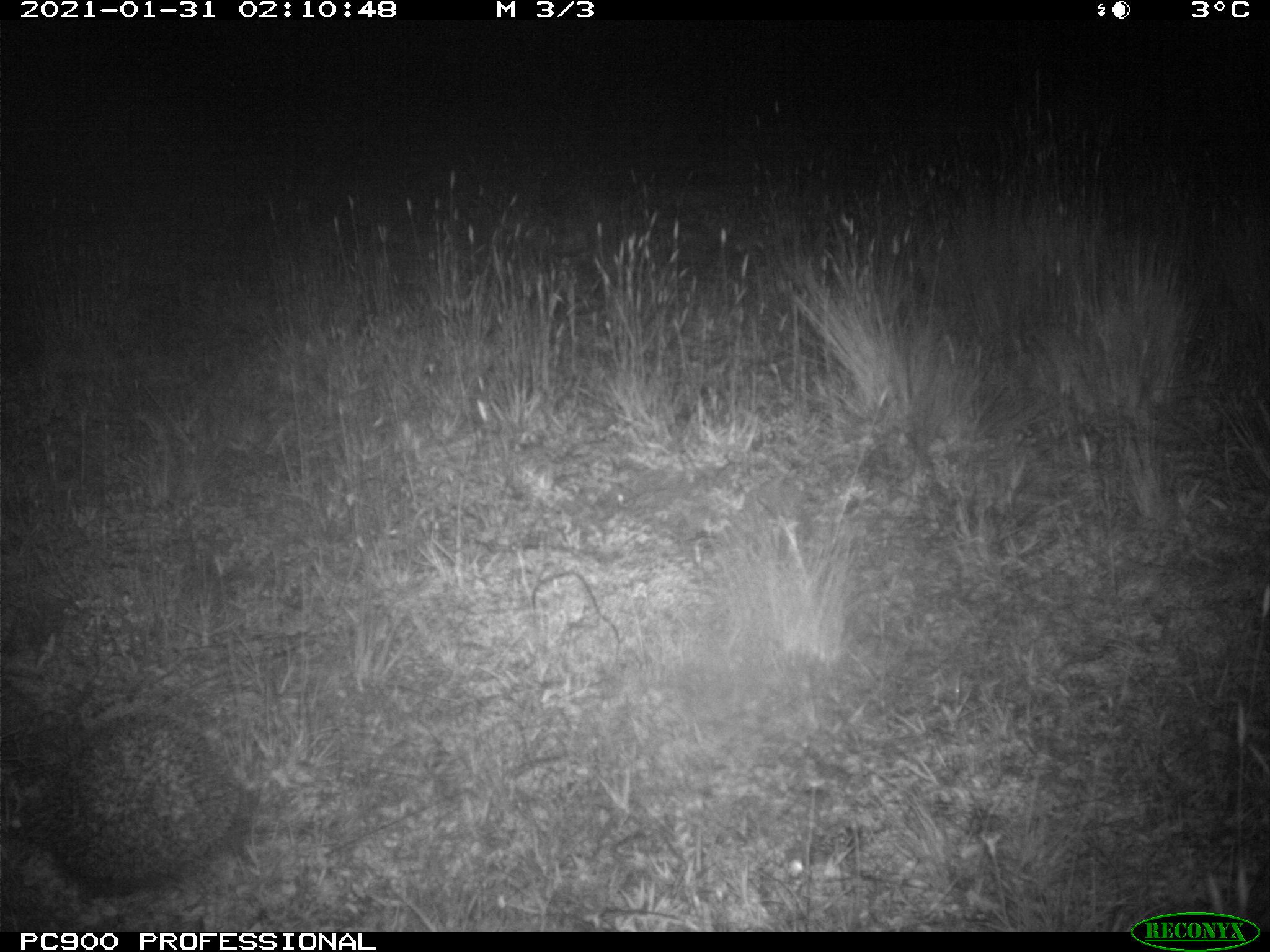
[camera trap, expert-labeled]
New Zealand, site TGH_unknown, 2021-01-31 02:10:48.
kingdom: Animalia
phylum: Chordata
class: Mammalia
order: Eulipotyphla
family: Erinaceidae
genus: Erinaceus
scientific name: Erinaceus europaeus europaeus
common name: european hedgehog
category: hedgehog